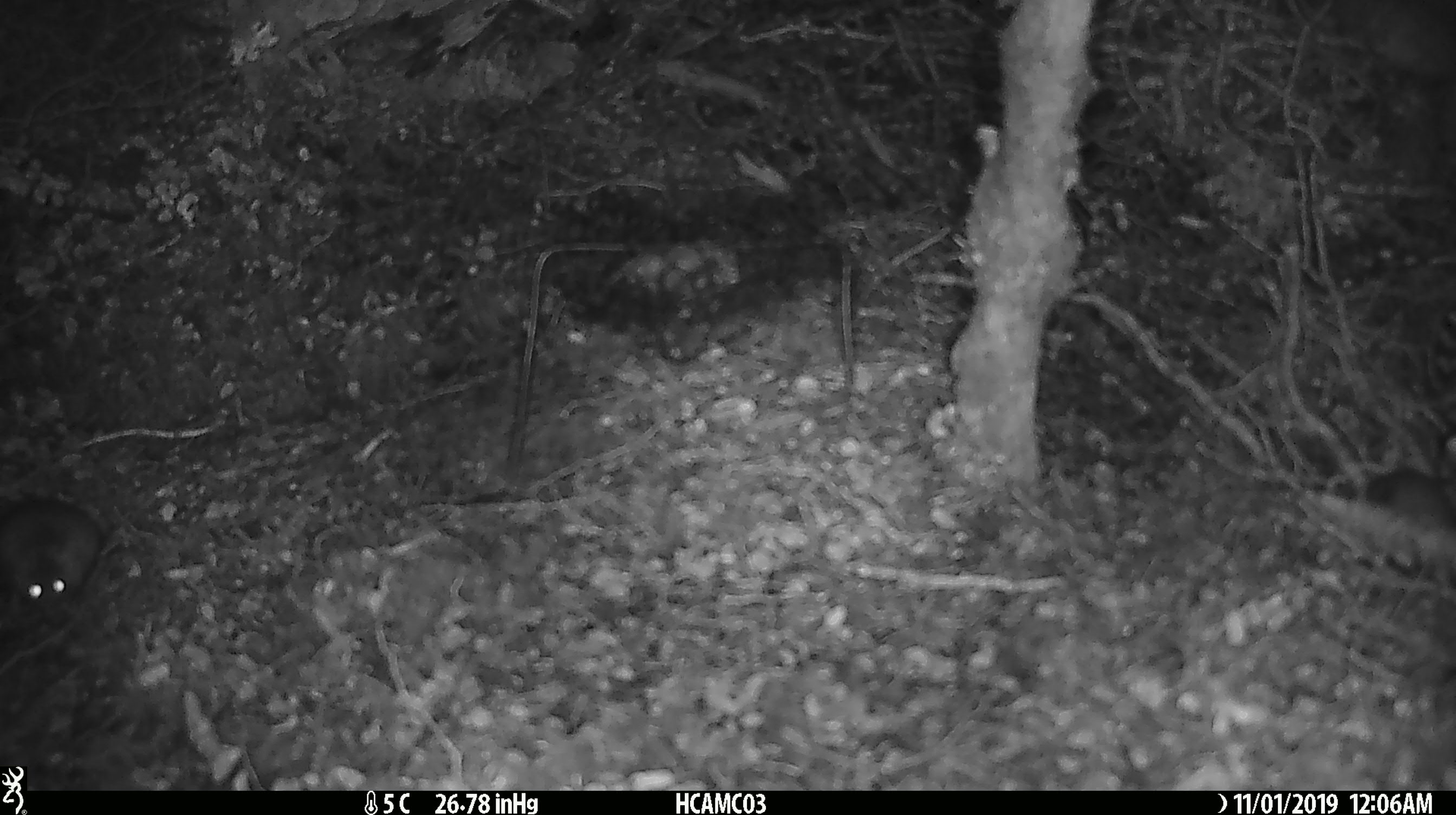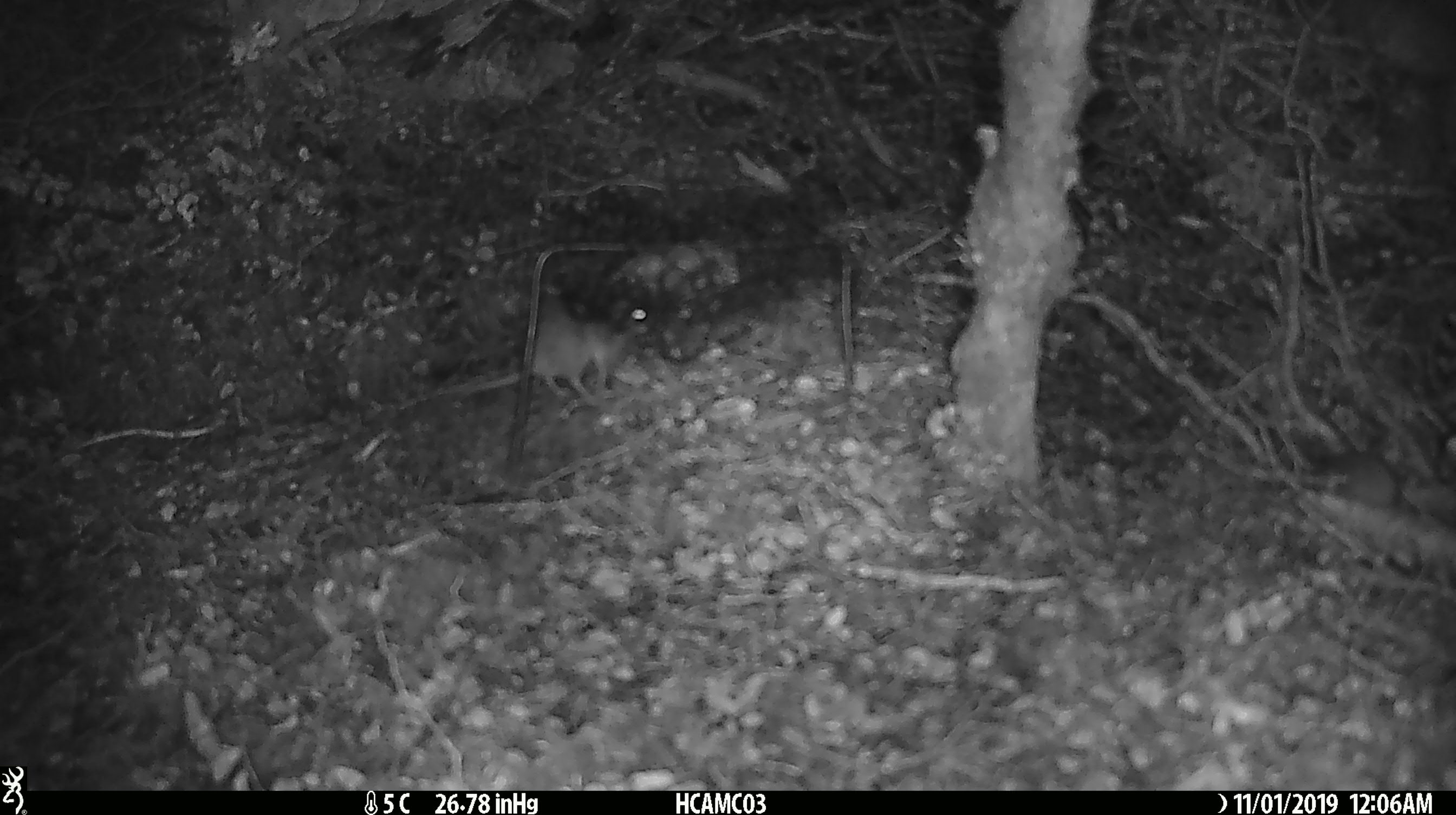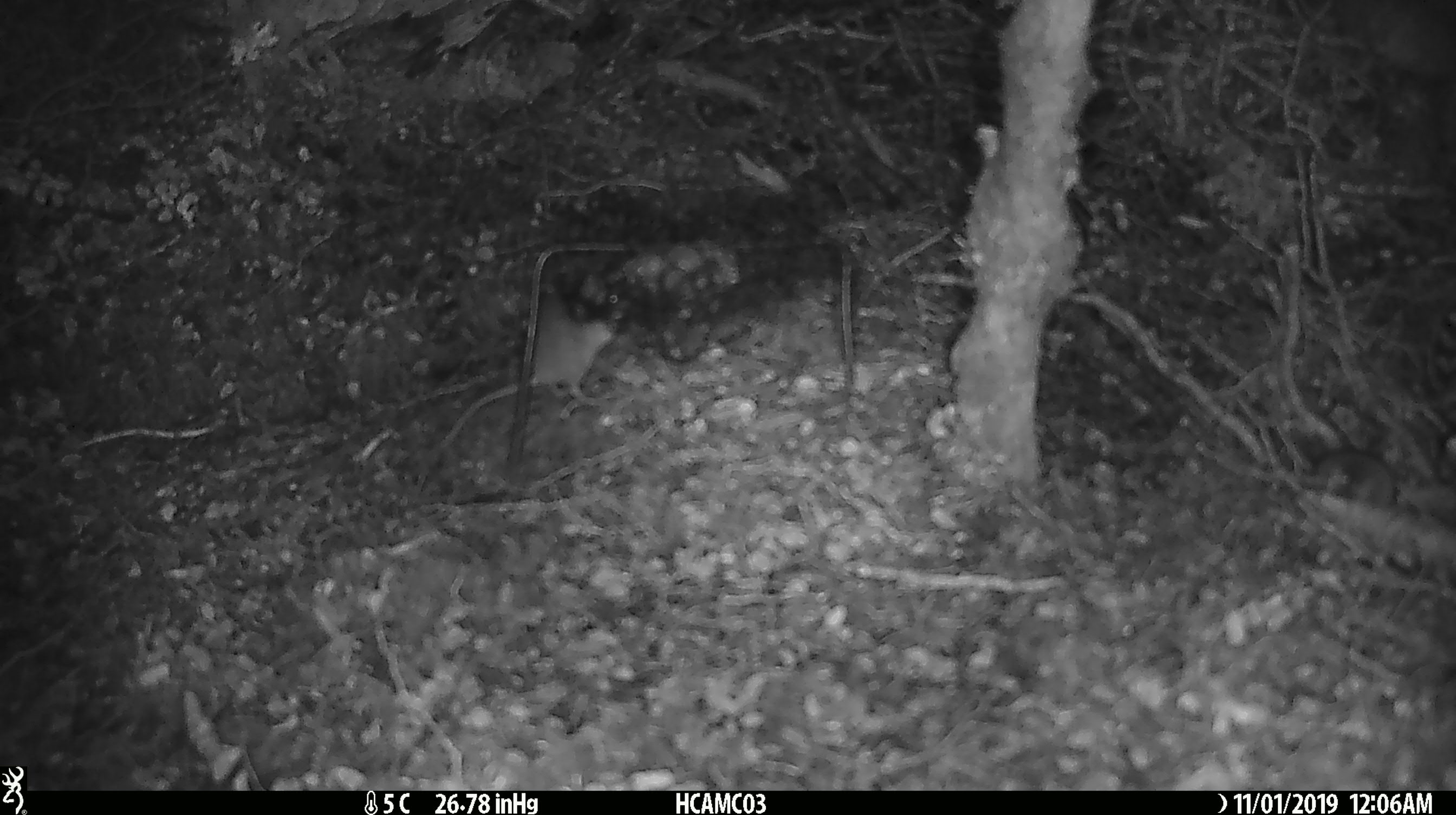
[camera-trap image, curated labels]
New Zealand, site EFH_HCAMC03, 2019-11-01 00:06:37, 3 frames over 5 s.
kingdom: Animalia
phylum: Chordata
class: Mammalia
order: Rodentia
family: Muridae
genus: Mus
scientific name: Mus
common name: mouse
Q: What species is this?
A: Mouse (Mus).